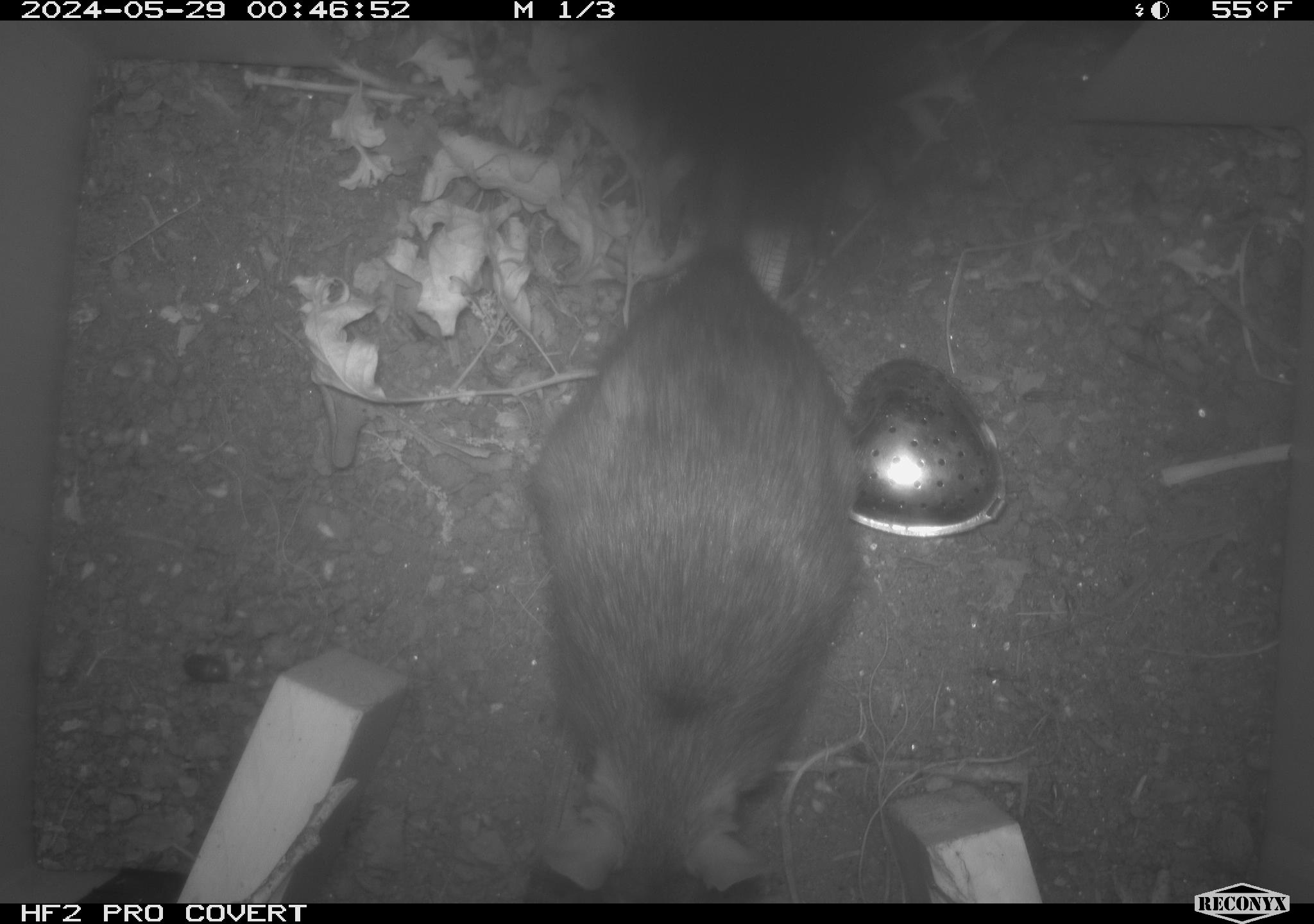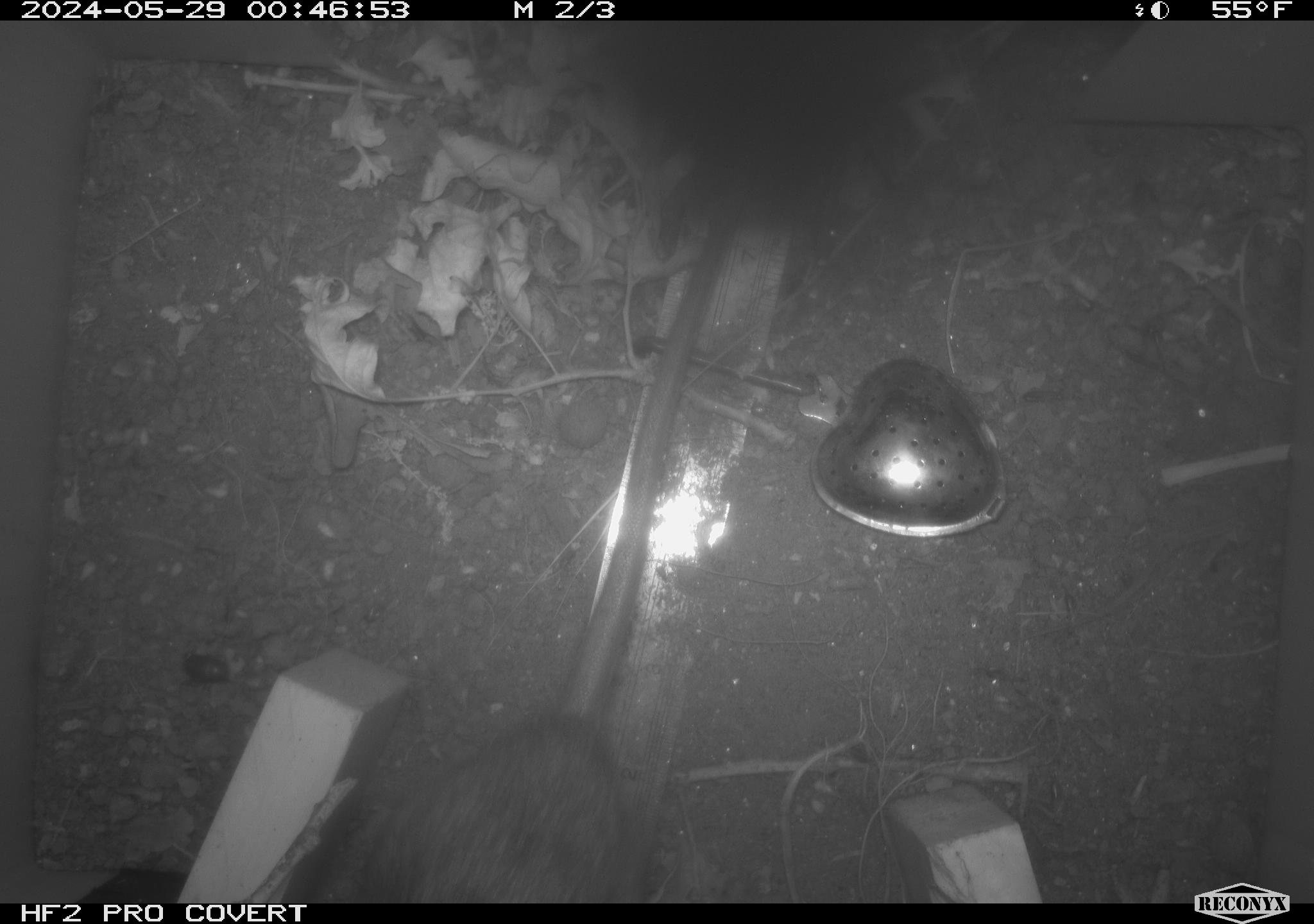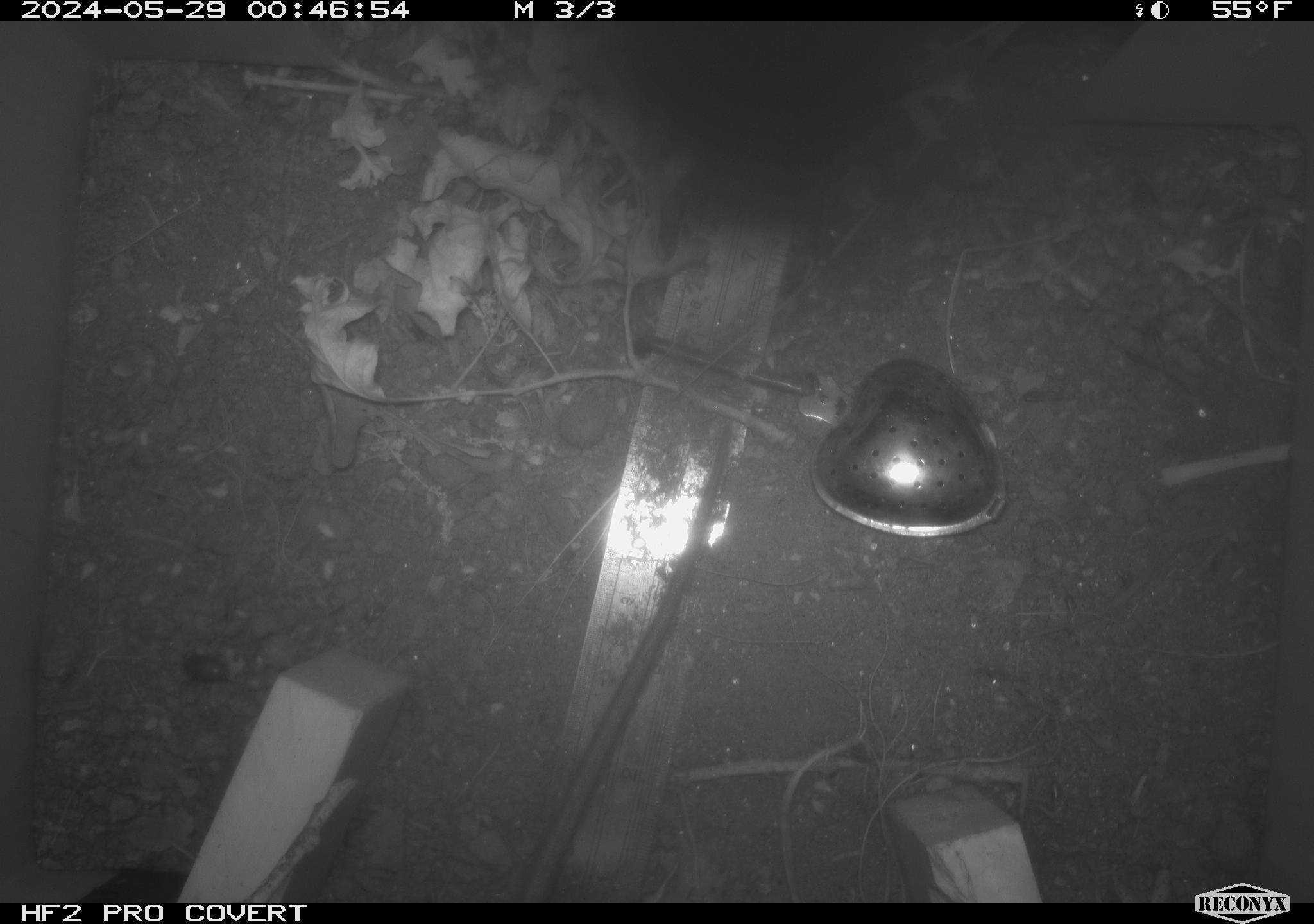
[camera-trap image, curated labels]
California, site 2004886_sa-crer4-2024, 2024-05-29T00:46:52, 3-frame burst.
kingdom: Animalia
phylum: Chordata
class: Mammalia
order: Rodentia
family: Muridae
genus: Rattus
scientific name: Rattus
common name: rat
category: rattus species